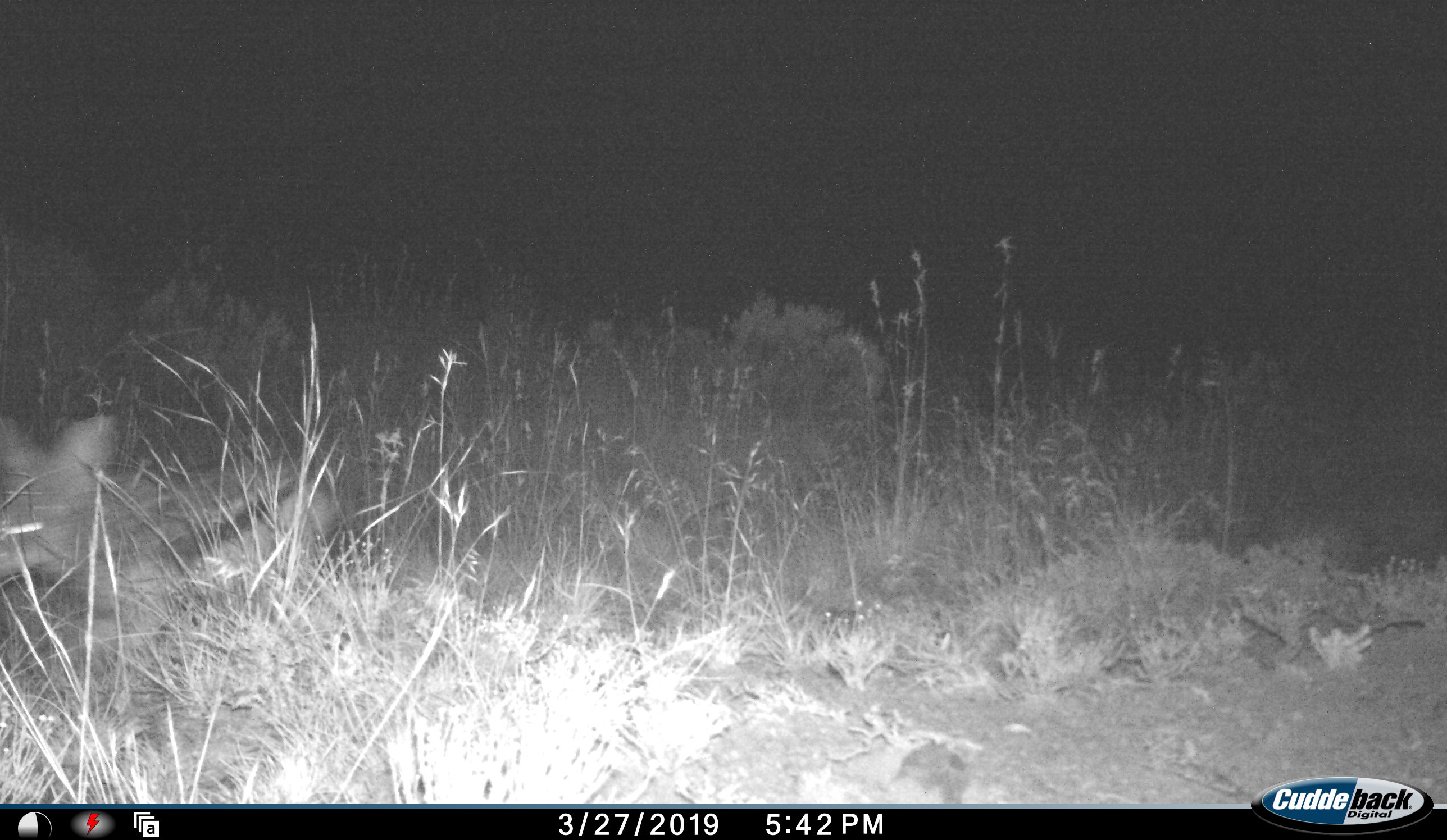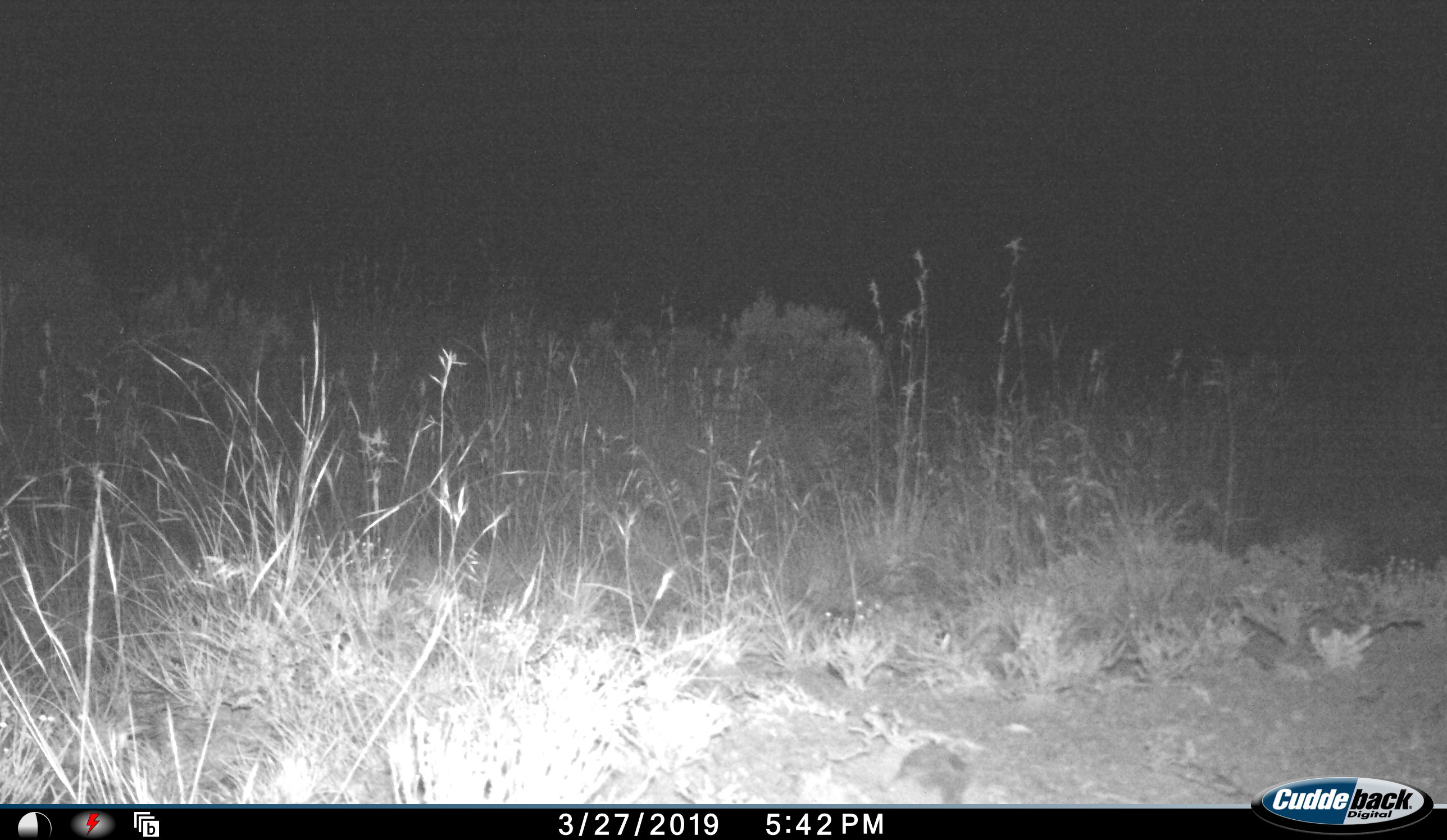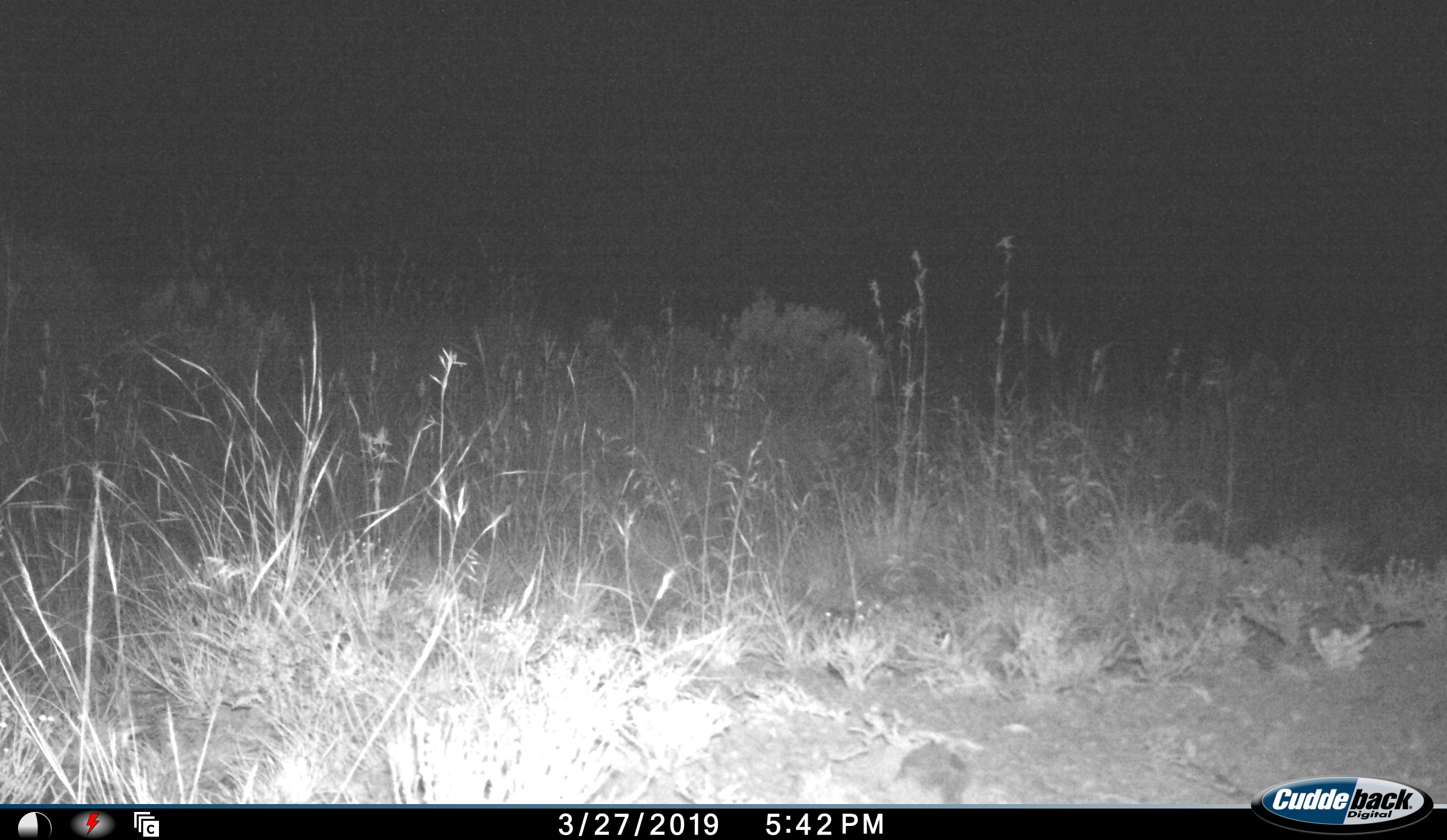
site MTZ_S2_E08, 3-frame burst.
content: unidentified animal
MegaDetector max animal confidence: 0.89